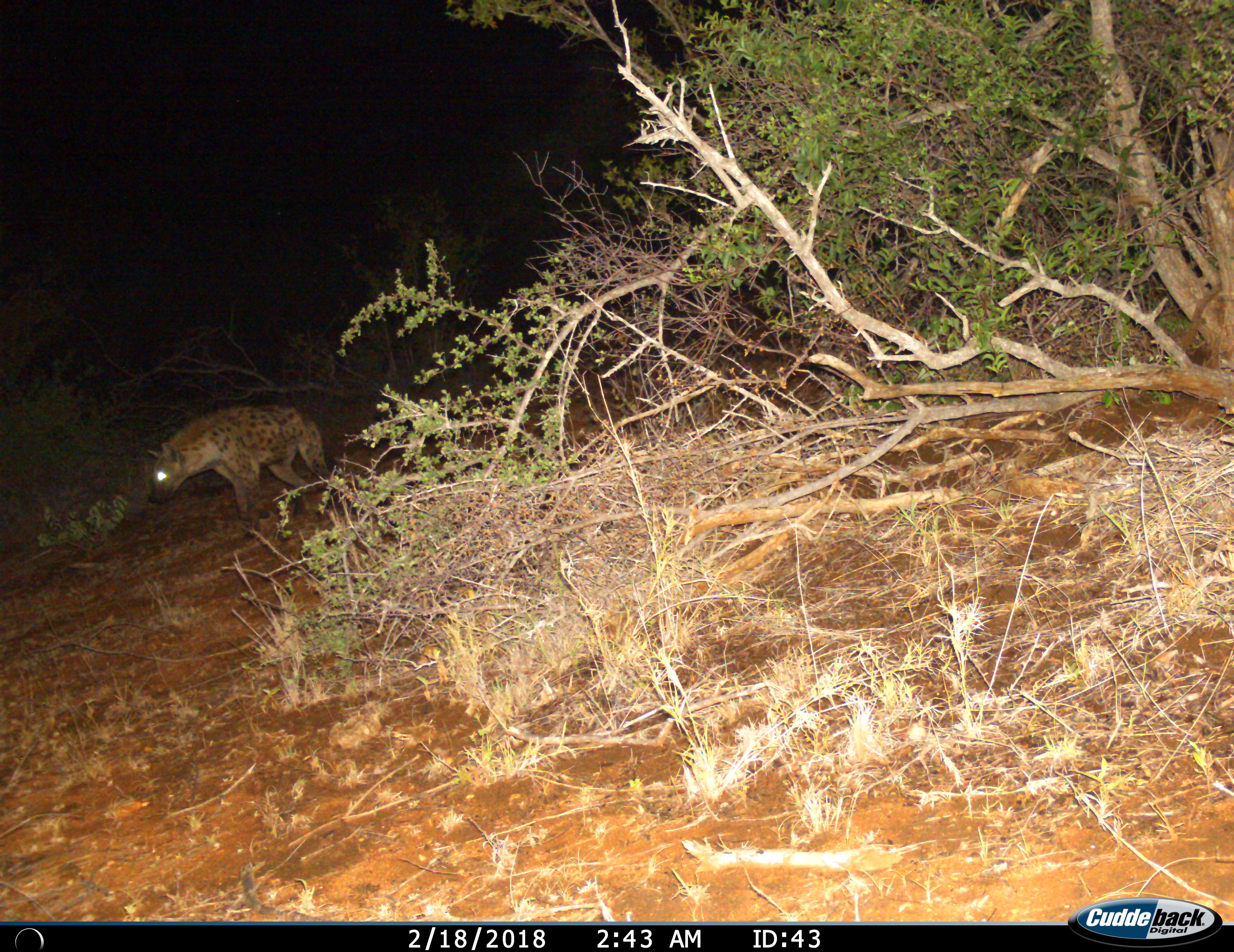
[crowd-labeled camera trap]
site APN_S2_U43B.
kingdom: Animalia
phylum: Chordata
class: Mammalia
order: Carnivora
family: Hyaenidae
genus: Crocuta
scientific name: Crocuta crocuta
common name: spotted hyena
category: hyenaspotted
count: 1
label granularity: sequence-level